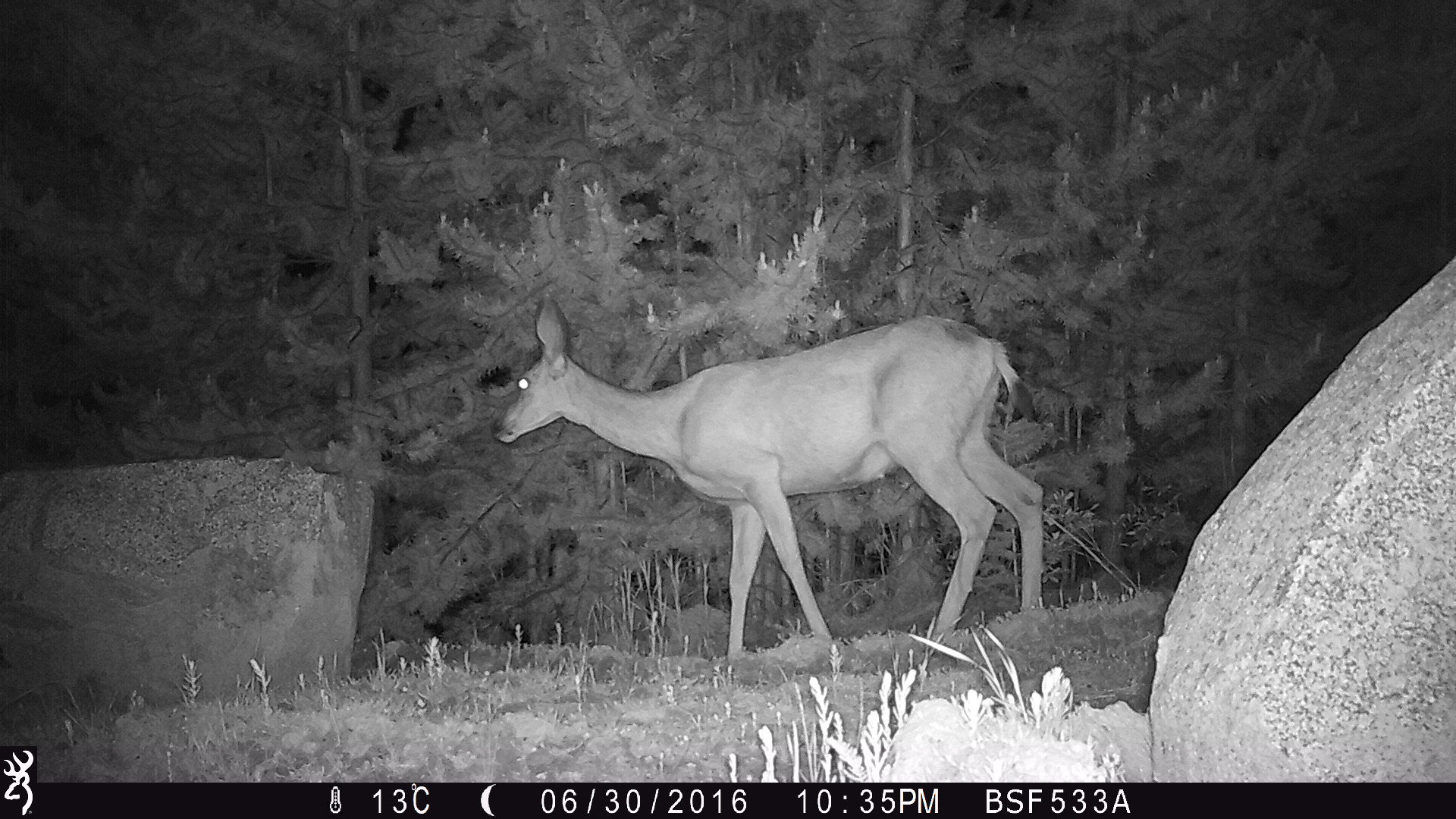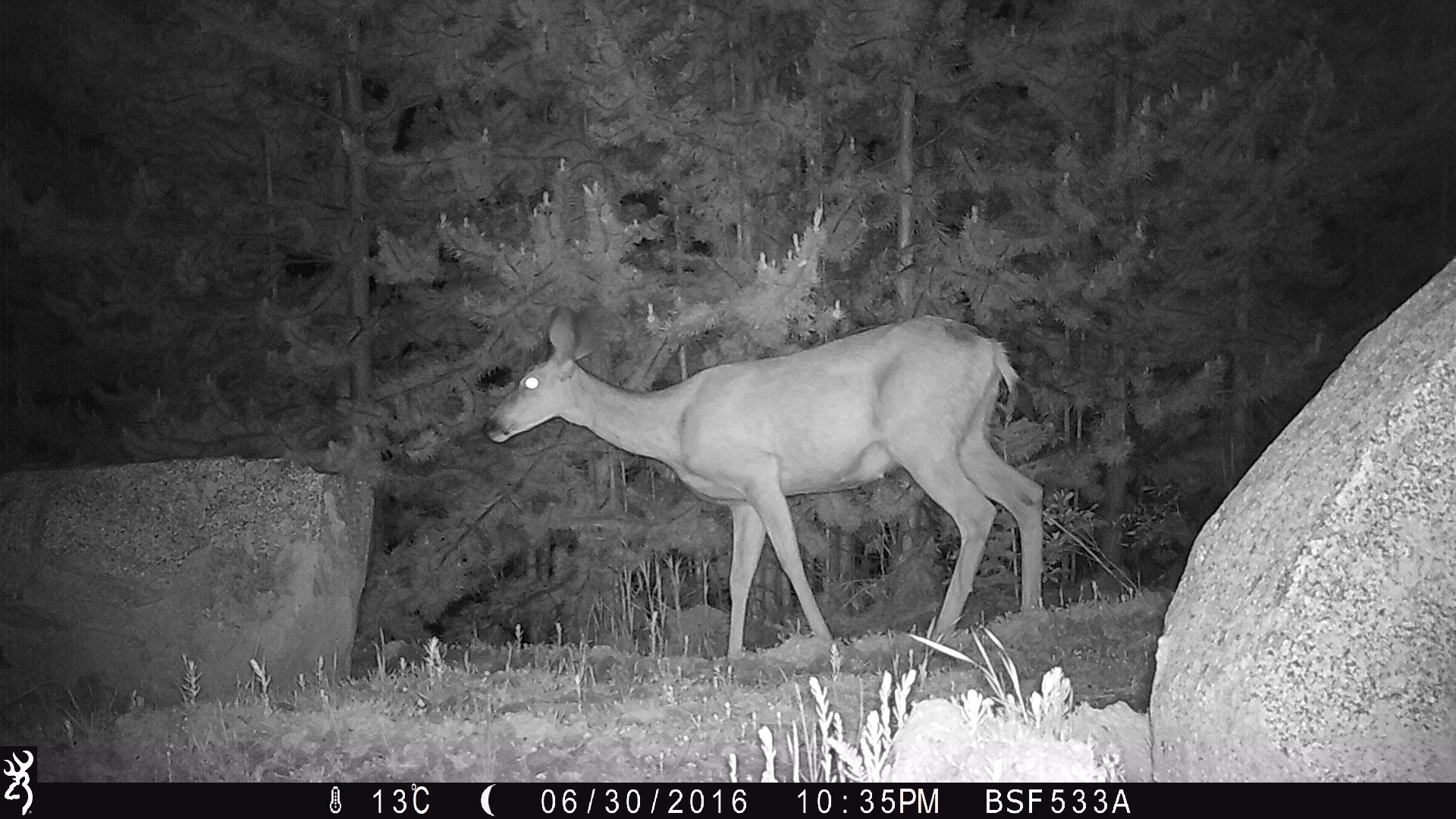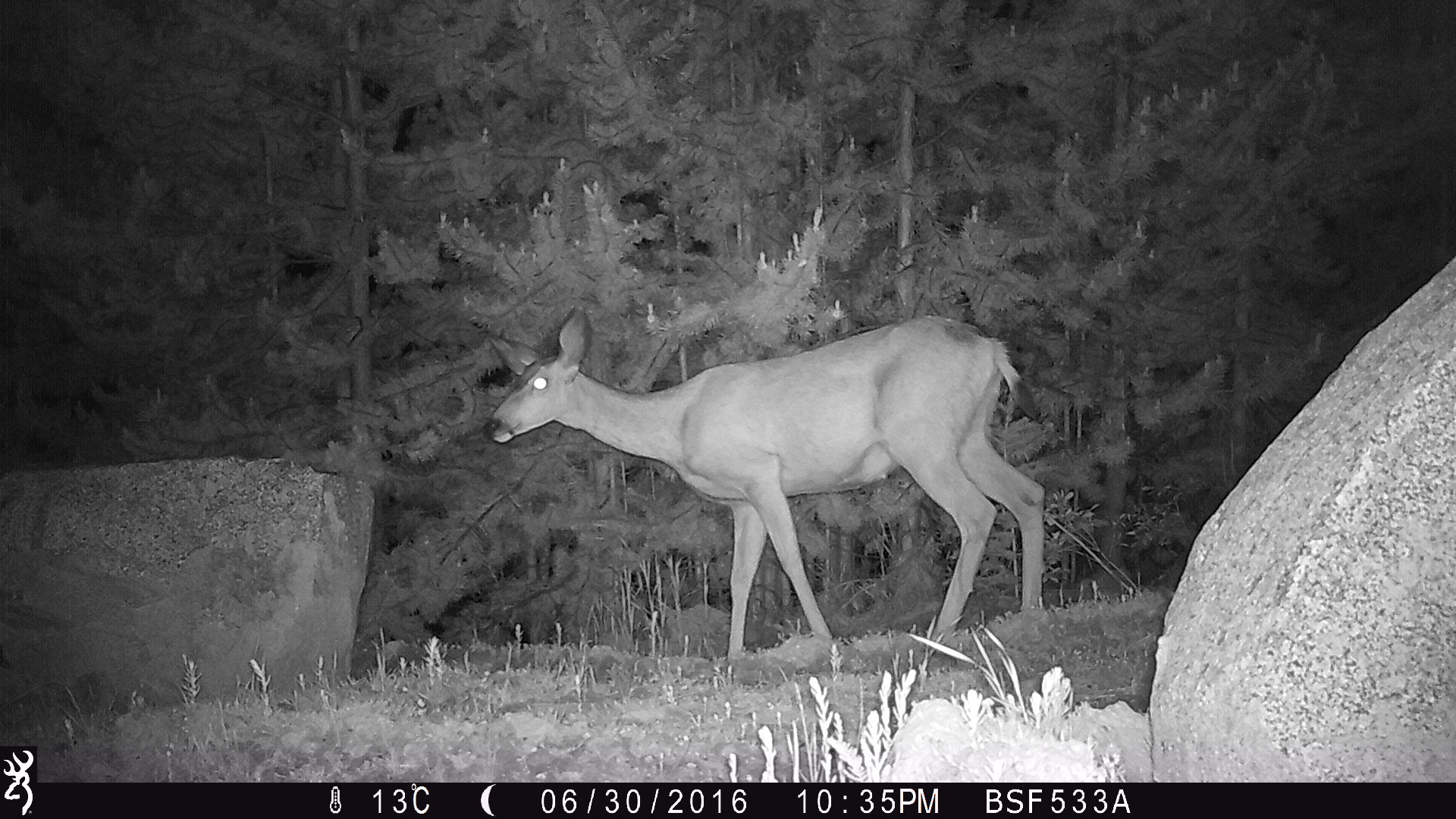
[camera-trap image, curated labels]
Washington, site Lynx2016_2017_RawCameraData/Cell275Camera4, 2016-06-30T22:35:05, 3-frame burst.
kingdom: Animalia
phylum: Chordata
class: Mammalia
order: Artiodactyla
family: Cervidae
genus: Odocoileus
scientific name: Odocoileus hemionus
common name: mule deer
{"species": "Odocoileus hemionus (mule deer)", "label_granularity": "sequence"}